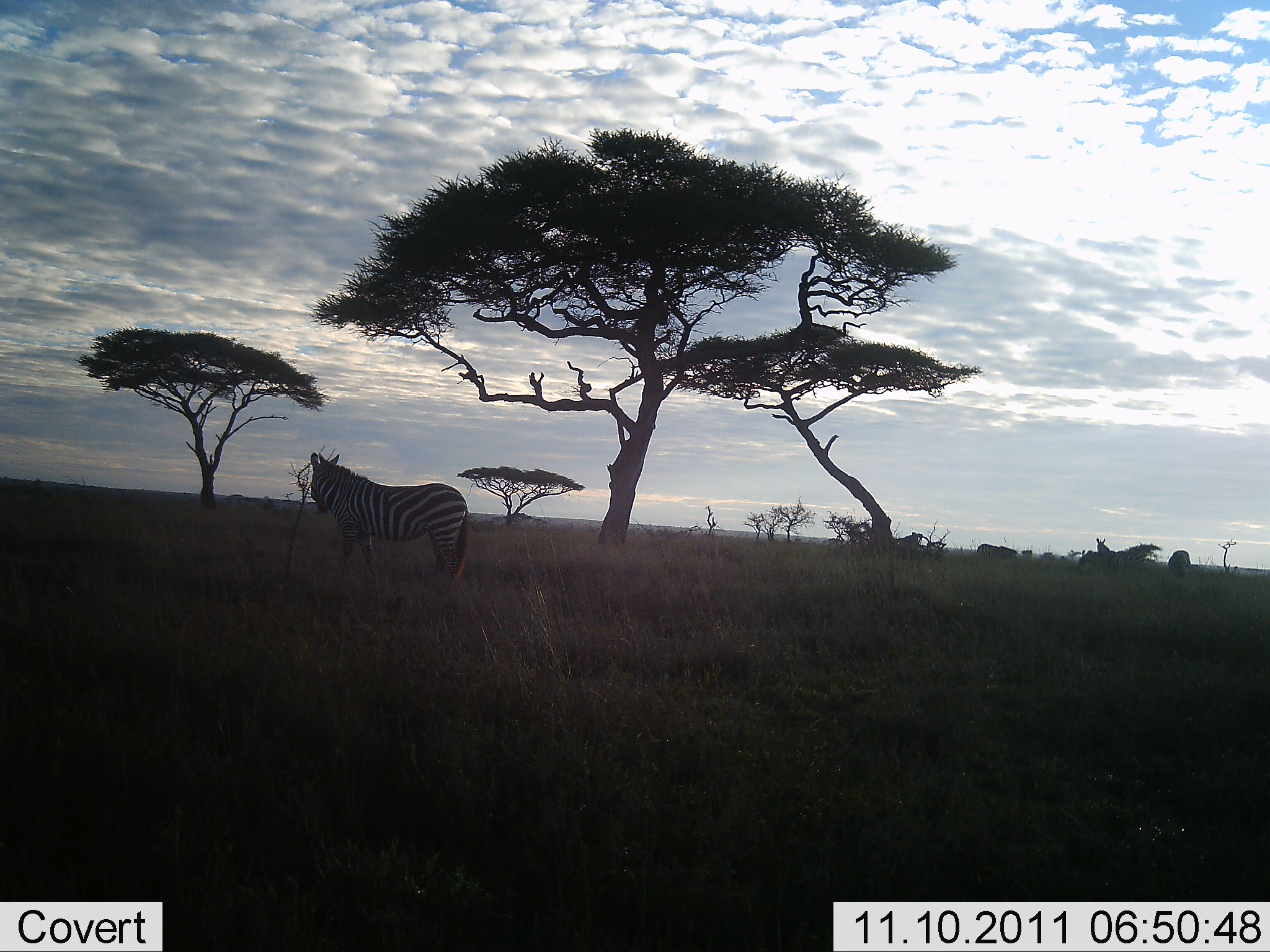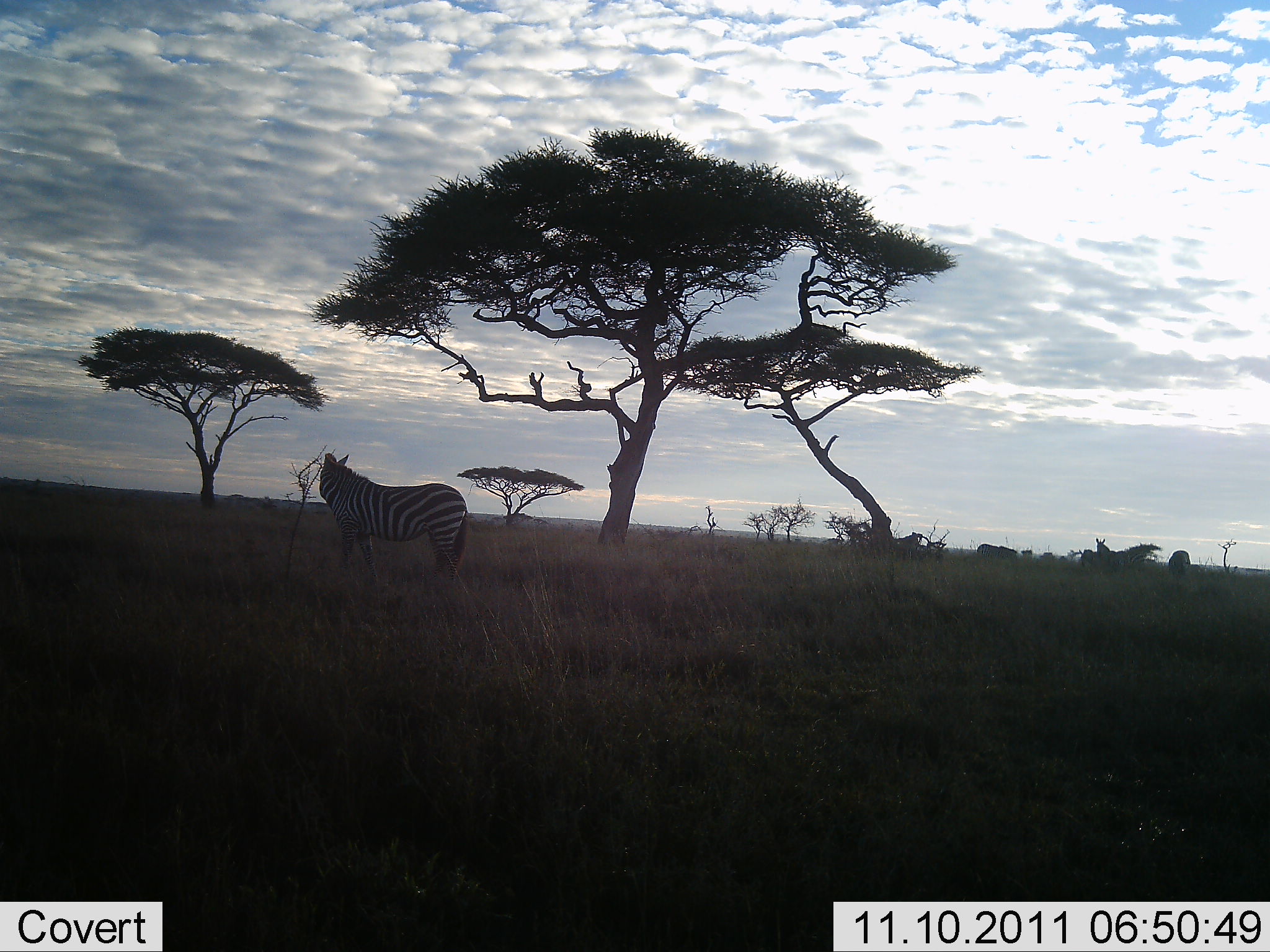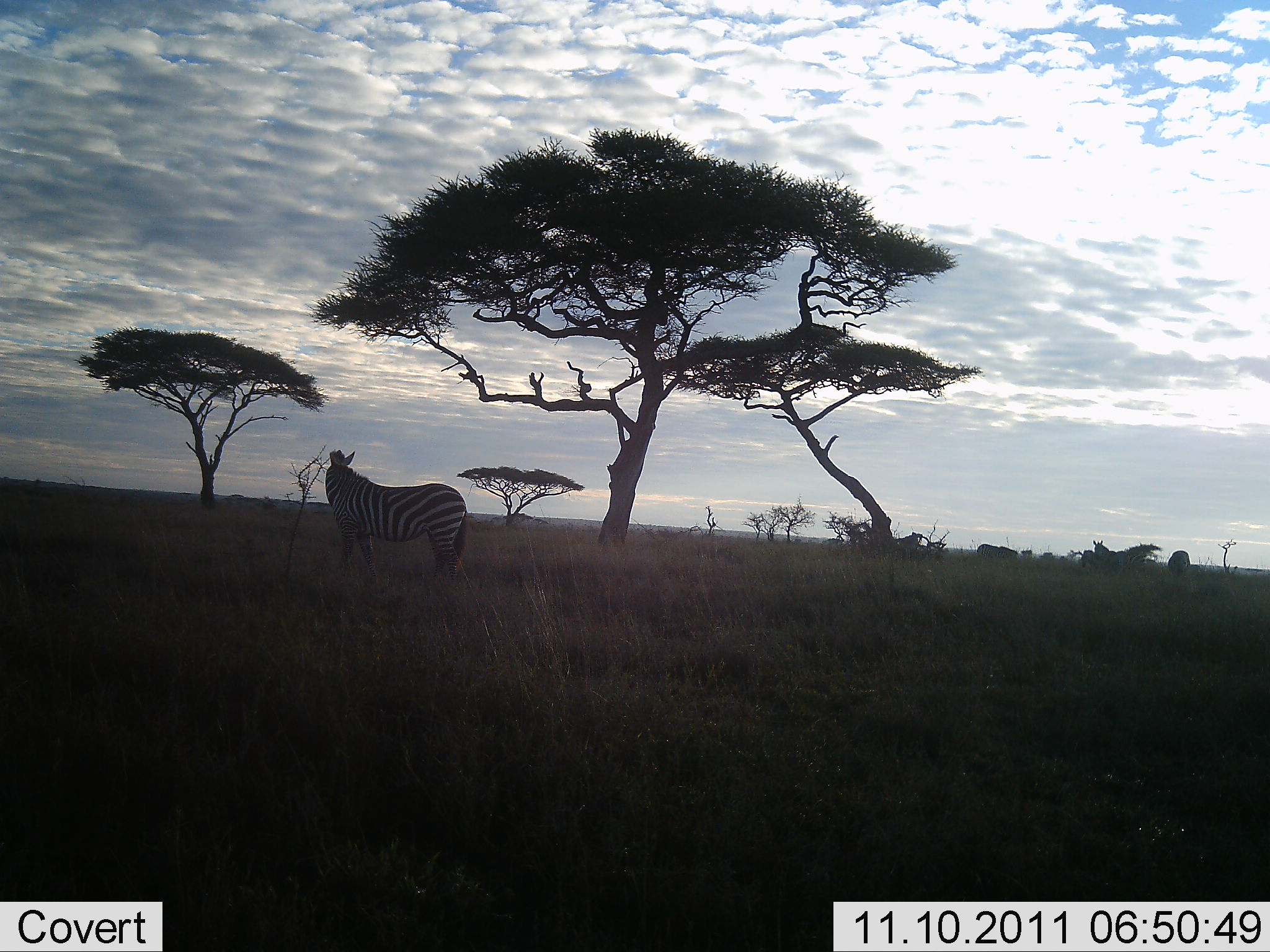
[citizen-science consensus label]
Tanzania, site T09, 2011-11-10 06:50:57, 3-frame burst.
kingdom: Animalia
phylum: Chordata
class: Mammalia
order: Perissodactyla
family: Equidae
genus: Equus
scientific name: Equus quagga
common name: plains zebra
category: zebra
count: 1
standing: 87%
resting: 0%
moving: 0%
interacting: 0%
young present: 0%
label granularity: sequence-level